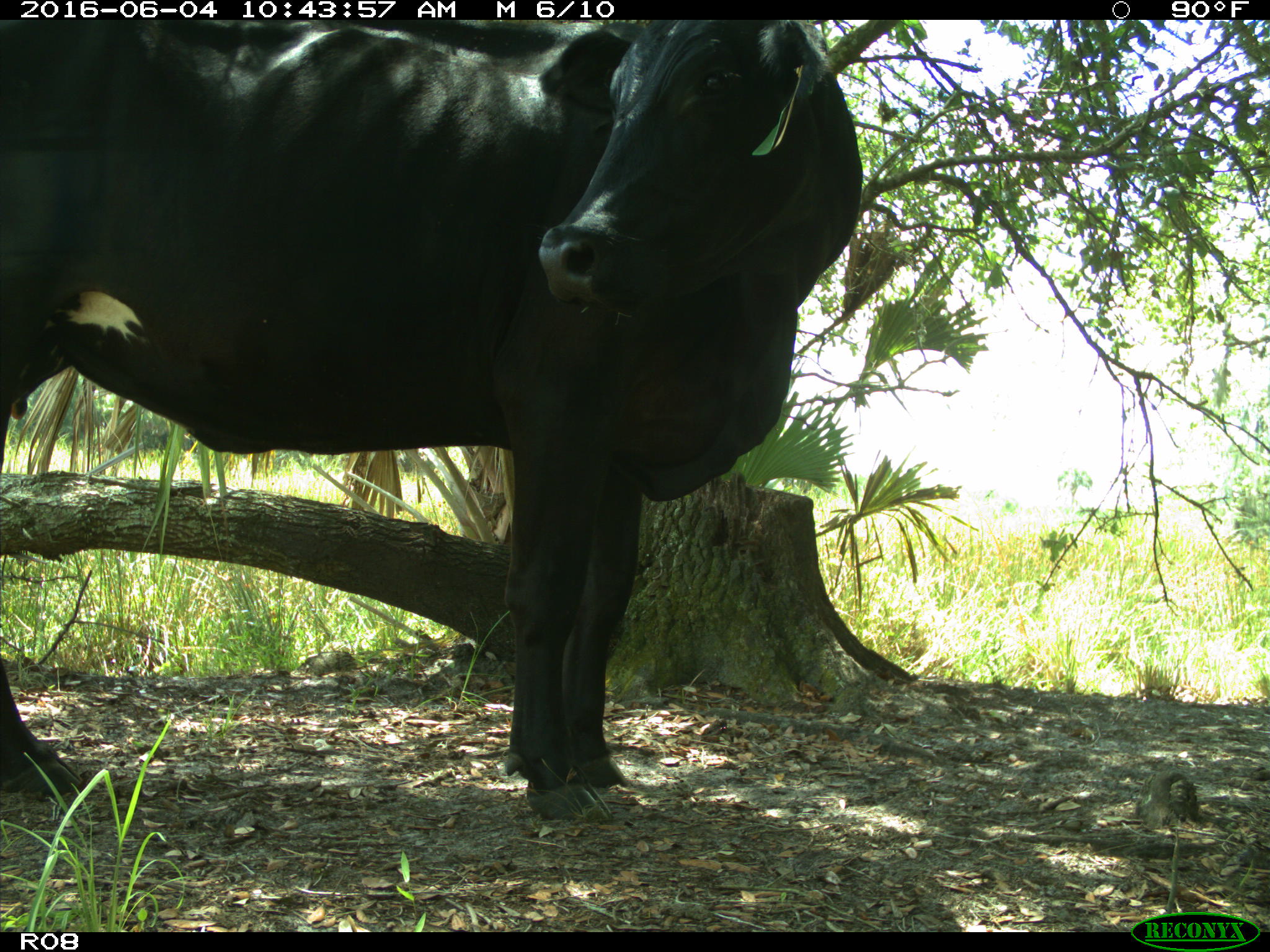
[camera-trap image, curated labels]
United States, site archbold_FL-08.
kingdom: Animalia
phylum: Chordata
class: Mammalia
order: Artiodactyla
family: Bovidae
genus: Bos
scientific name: Bos taurus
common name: domestic cow